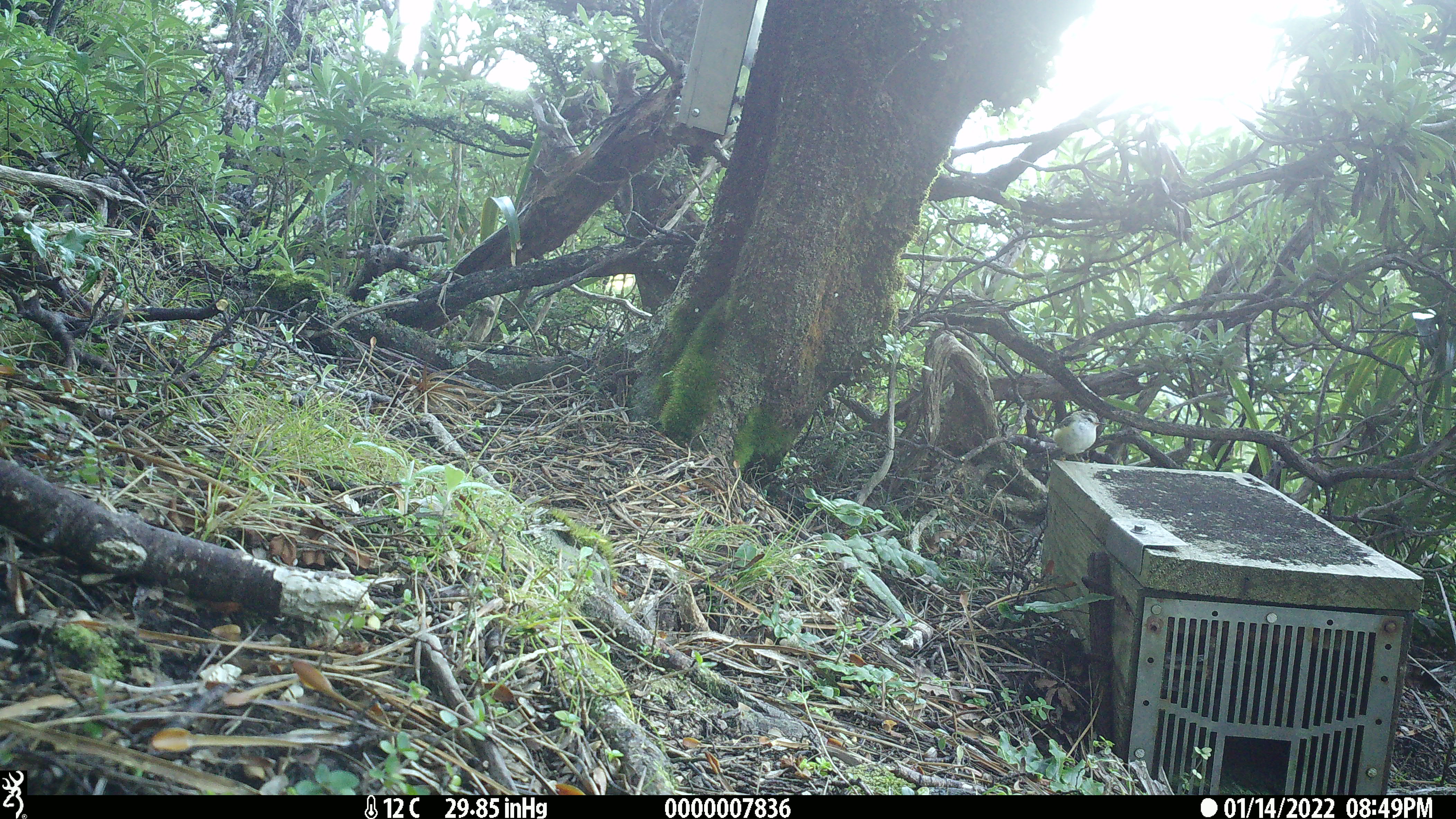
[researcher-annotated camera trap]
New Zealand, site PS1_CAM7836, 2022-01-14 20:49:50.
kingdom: Animalia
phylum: Chordata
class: Aves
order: Passeriformes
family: Acanthisittidae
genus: Acanthisitta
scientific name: Acanthisitta chloris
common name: rifleman